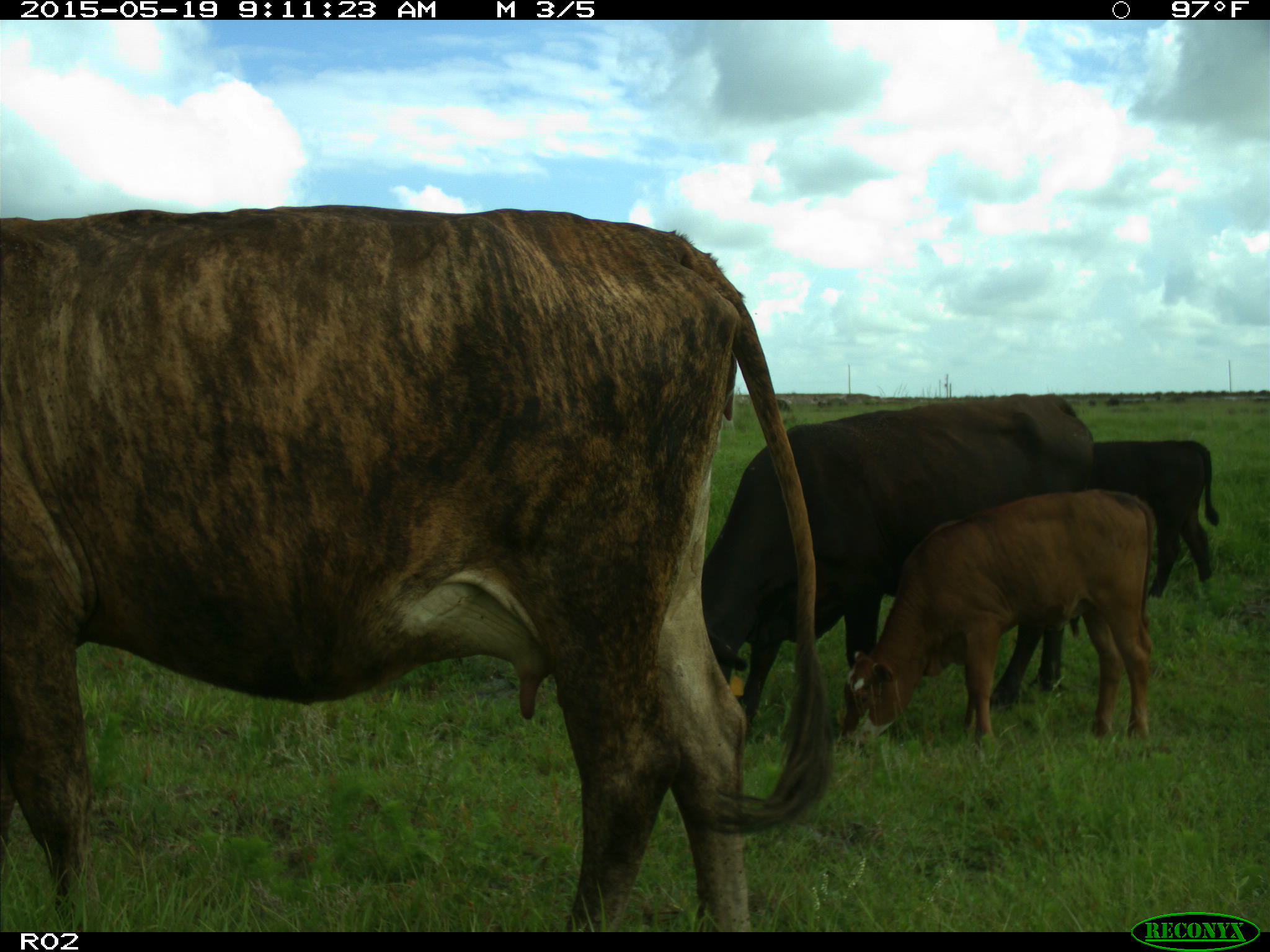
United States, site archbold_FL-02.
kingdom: Animalia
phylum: Chordata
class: Mammalia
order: Artiodactyla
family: Bovidae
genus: Bos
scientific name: Bos taurus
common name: domestic cow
Bos taurus (domestic cow).